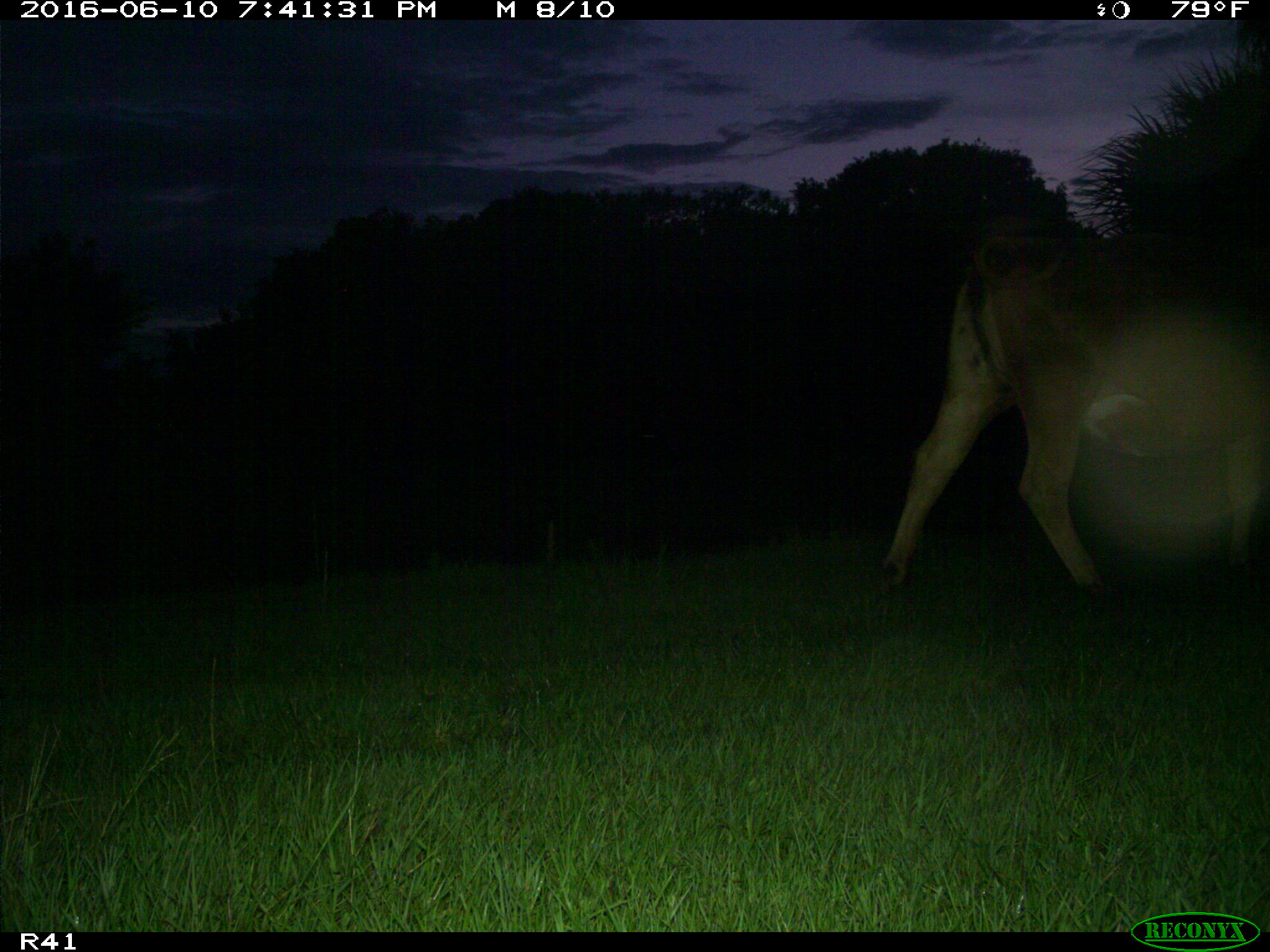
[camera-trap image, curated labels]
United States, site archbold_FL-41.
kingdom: Animalia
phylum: Chordata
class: Mammalia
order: Artiodactyla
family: Bovidae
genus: Bos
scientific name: Bos taurus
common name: domestic cow